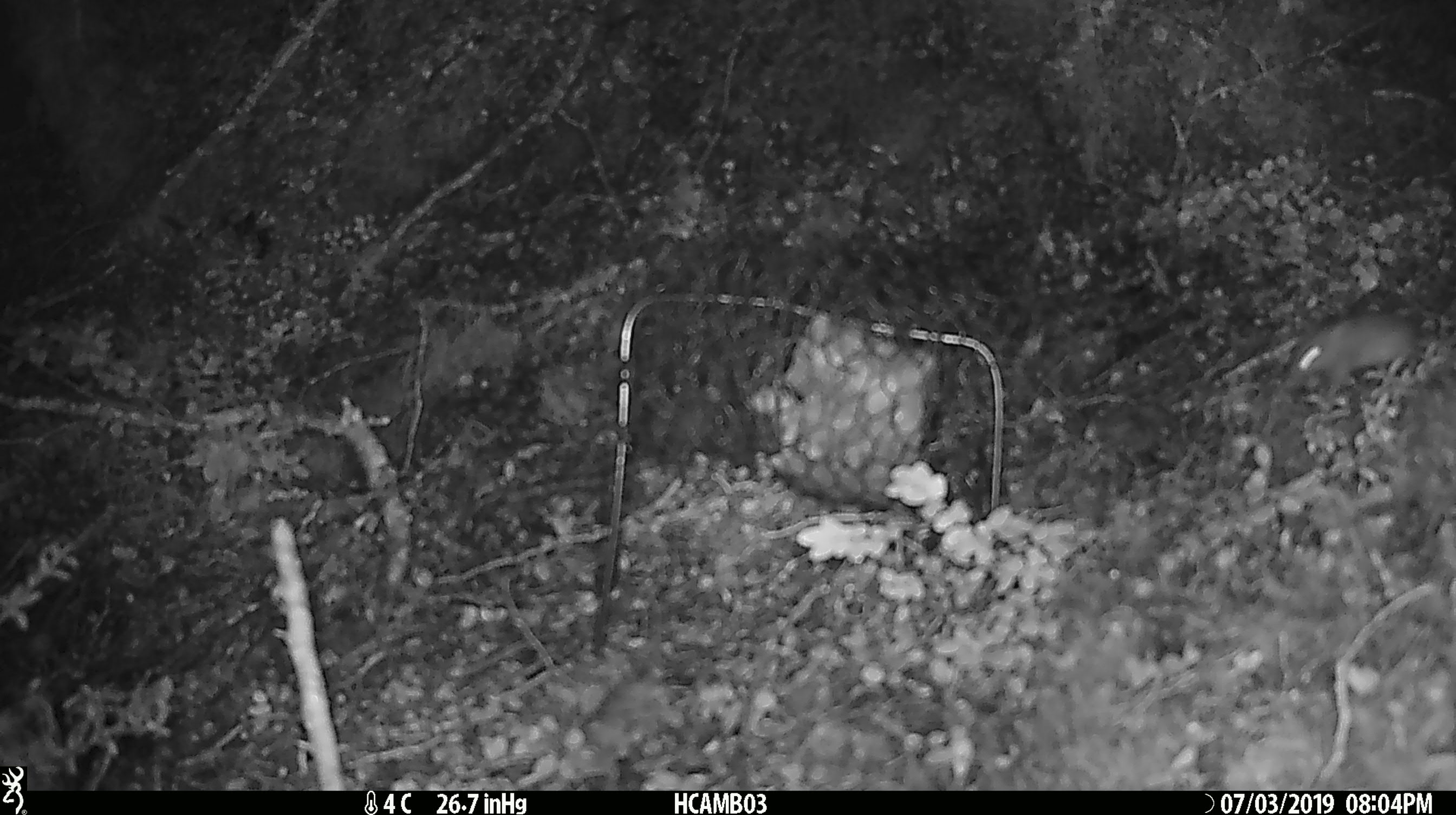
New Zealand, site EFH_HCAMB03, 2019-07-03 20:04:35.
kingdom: Animalia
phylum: Chordata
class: Mammalia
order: Rodentia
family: Muridae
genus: Mus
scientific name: Mus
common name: mouse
Mouse (Mus).